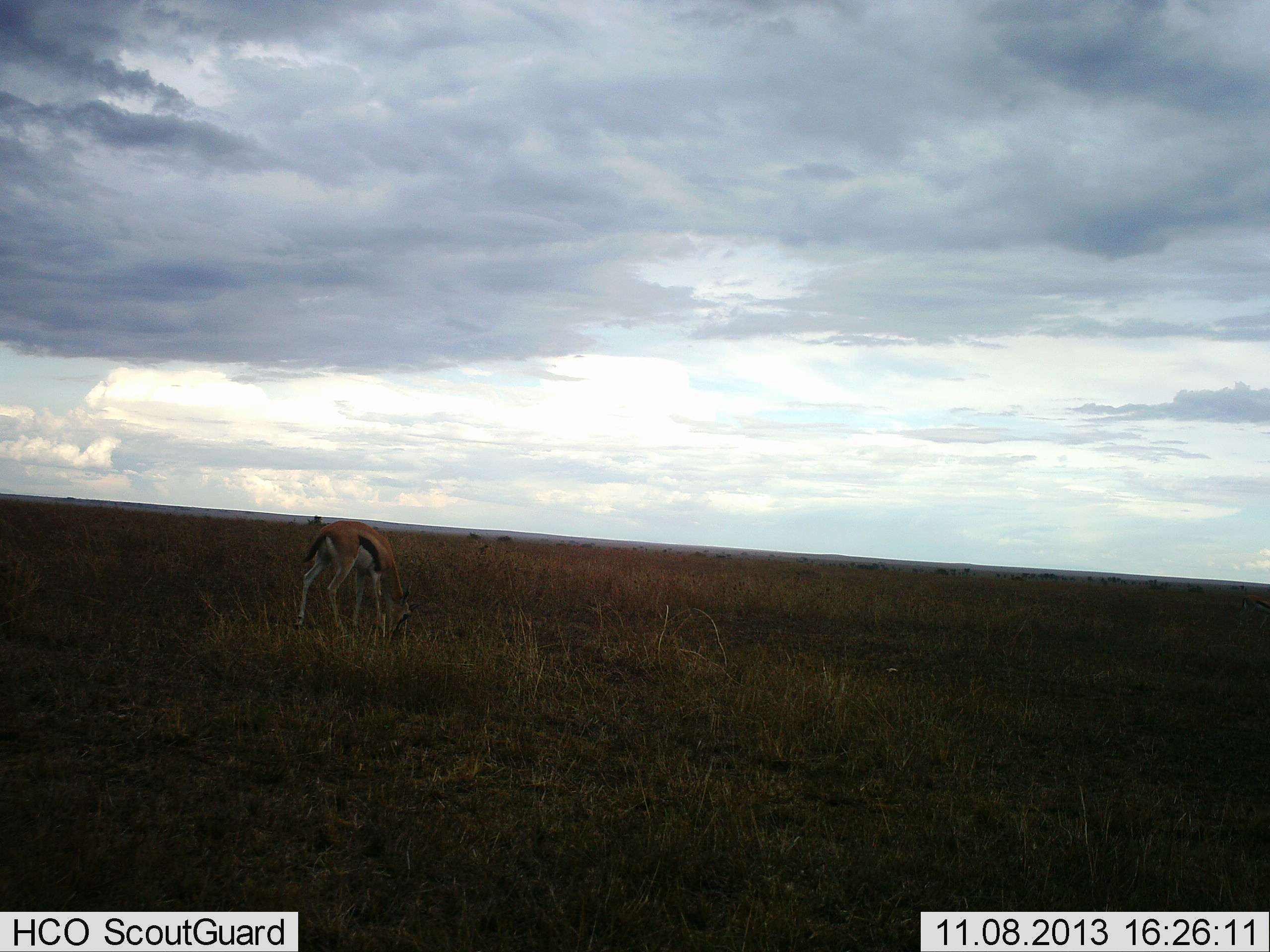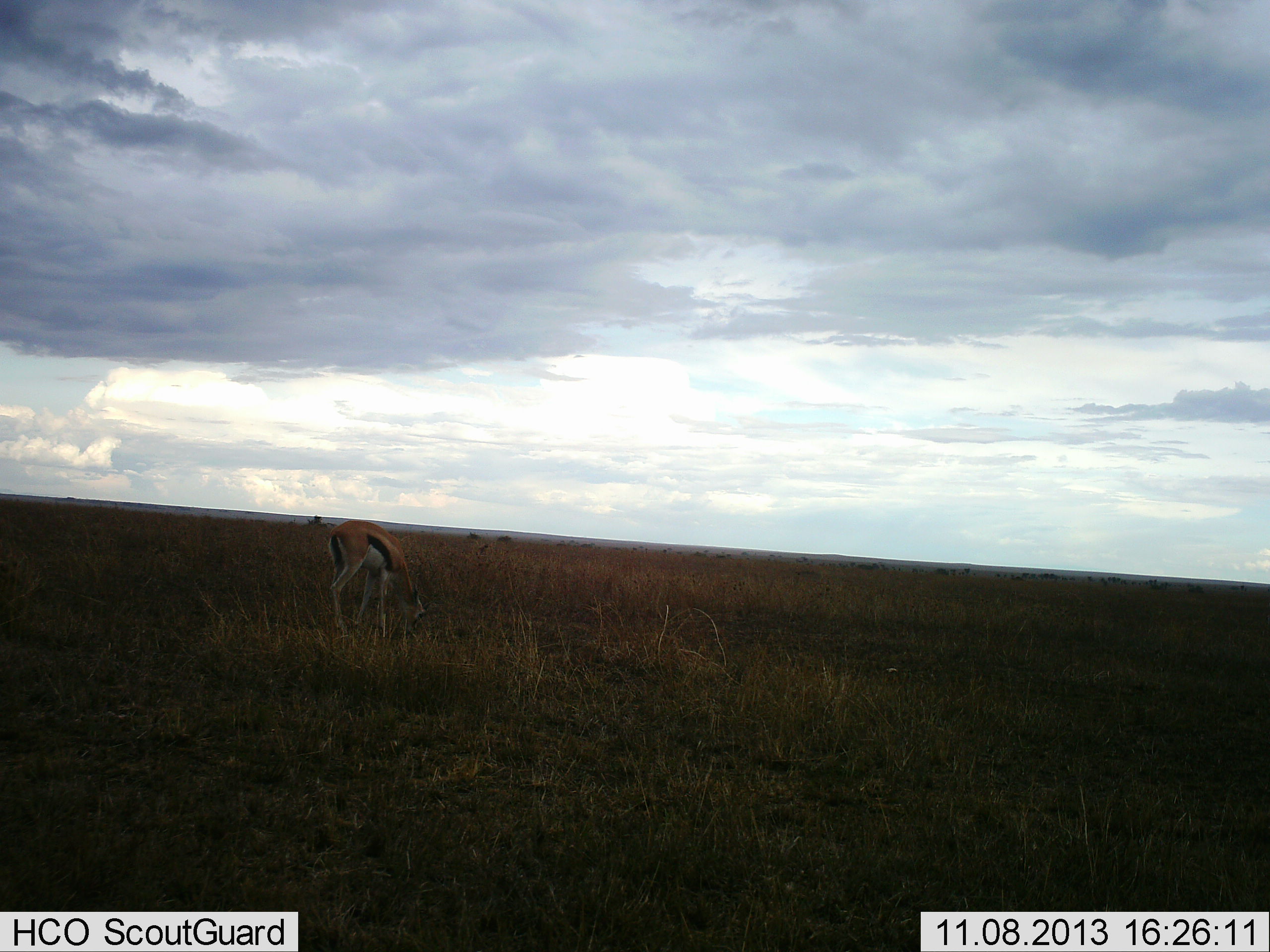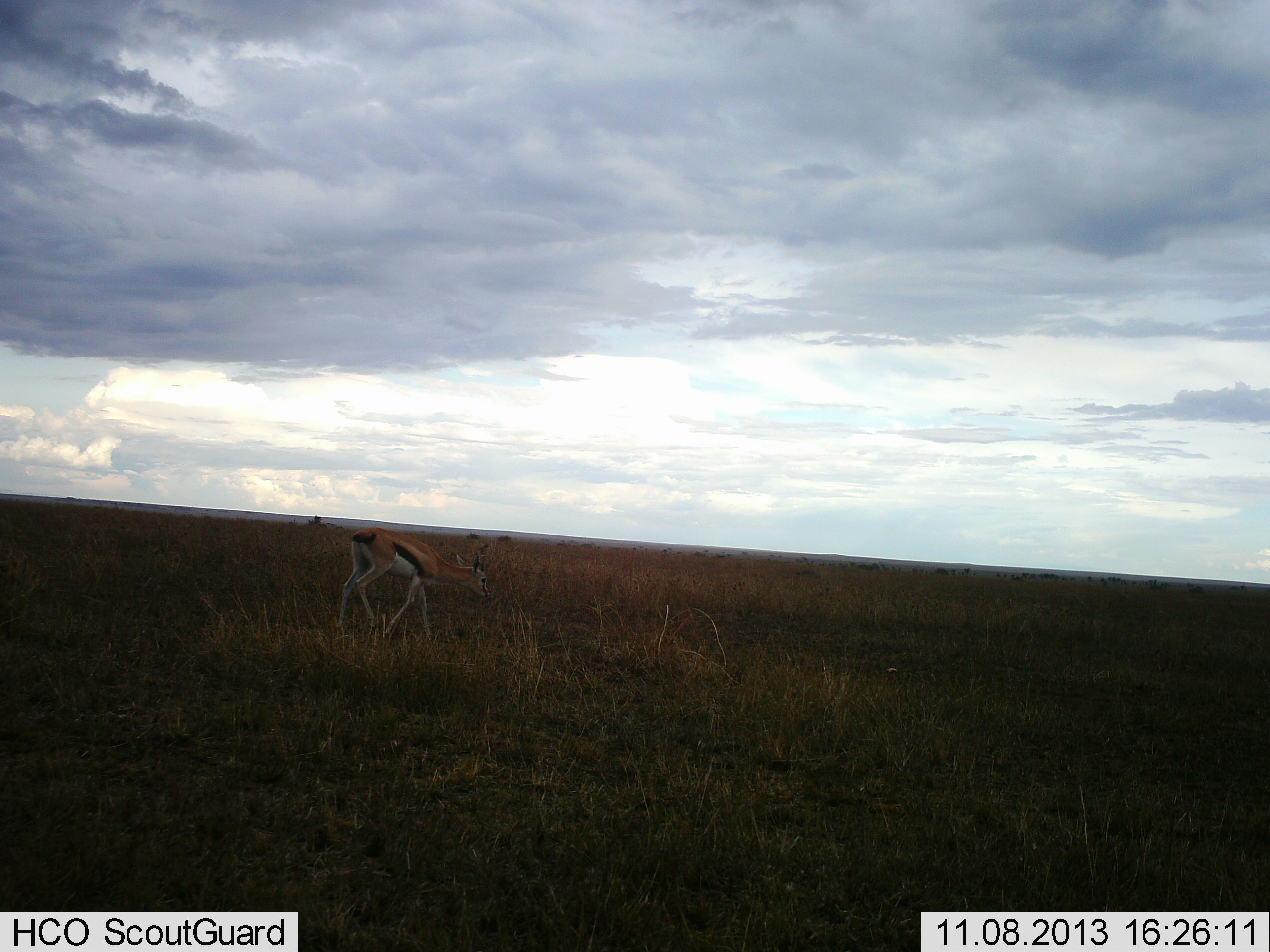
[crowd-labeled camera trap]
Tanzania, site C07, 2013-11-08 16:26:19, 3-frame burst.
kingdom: Animalia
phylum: Chordata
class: Mammalia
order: Artiodactyla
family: Bovidae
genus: Eudorcas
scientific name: Eudorcas thomsonii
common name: thomson's gazelle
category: gazellethomsons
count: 1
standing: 20%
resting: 0%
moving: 10%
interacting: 0%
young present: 0%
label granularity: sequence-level